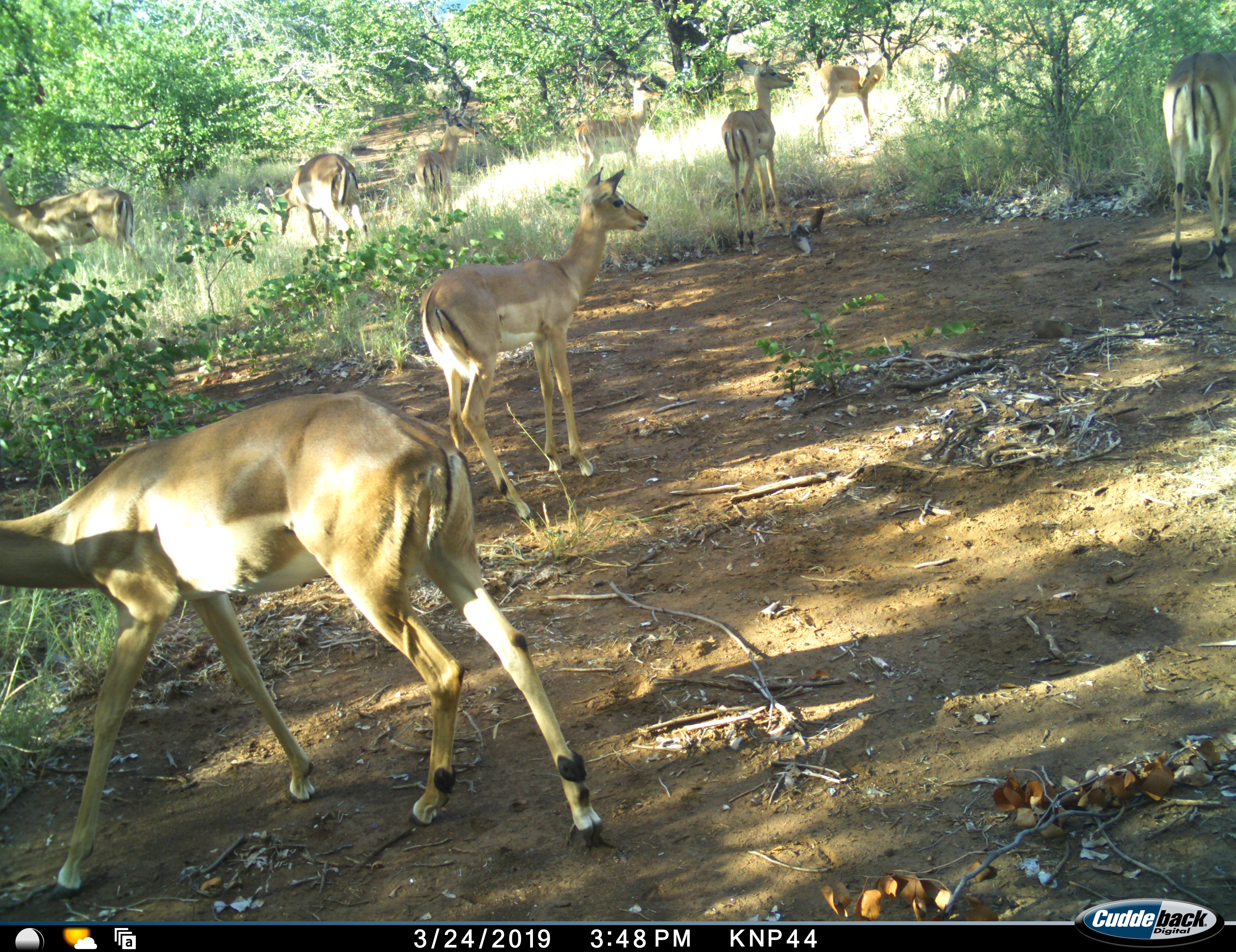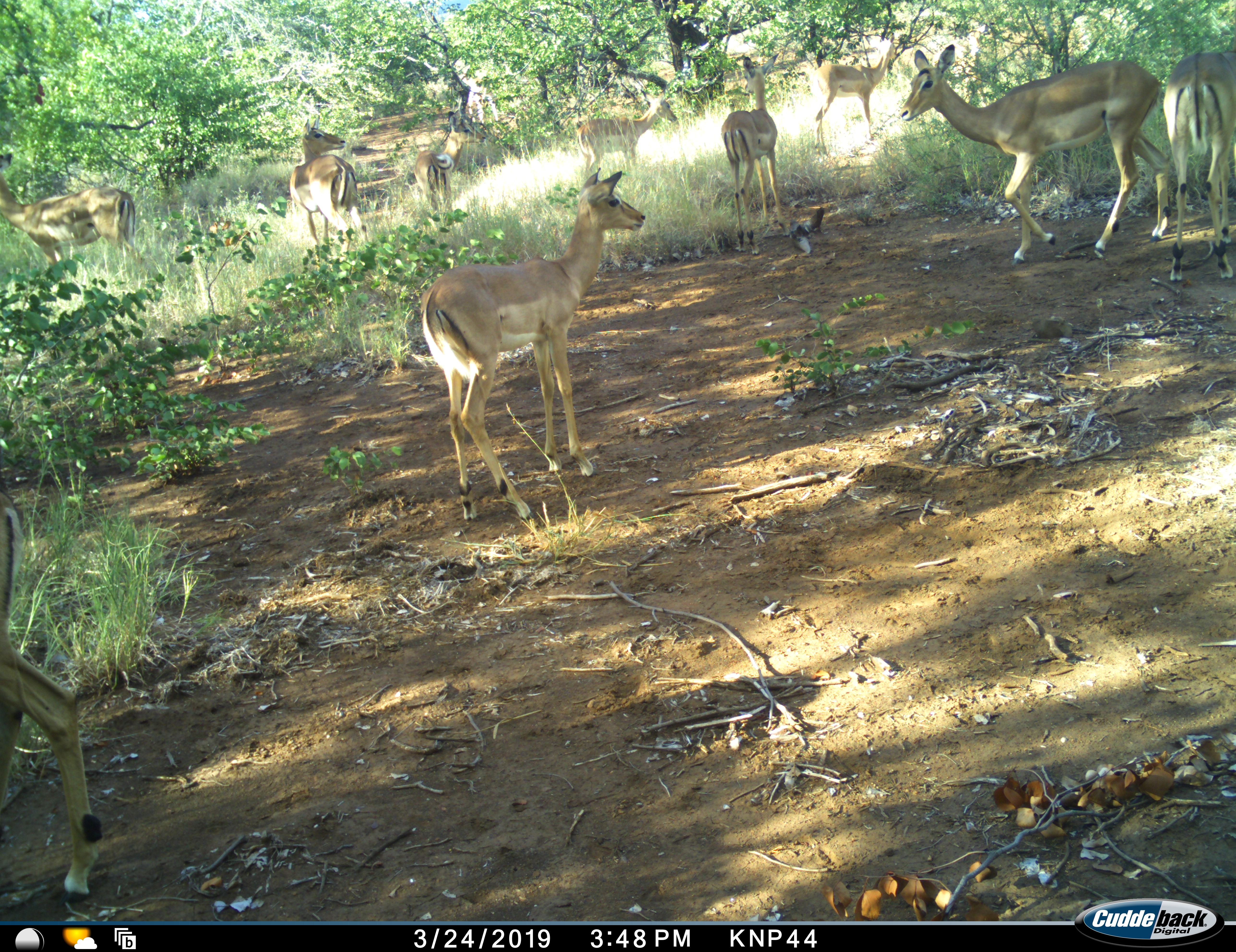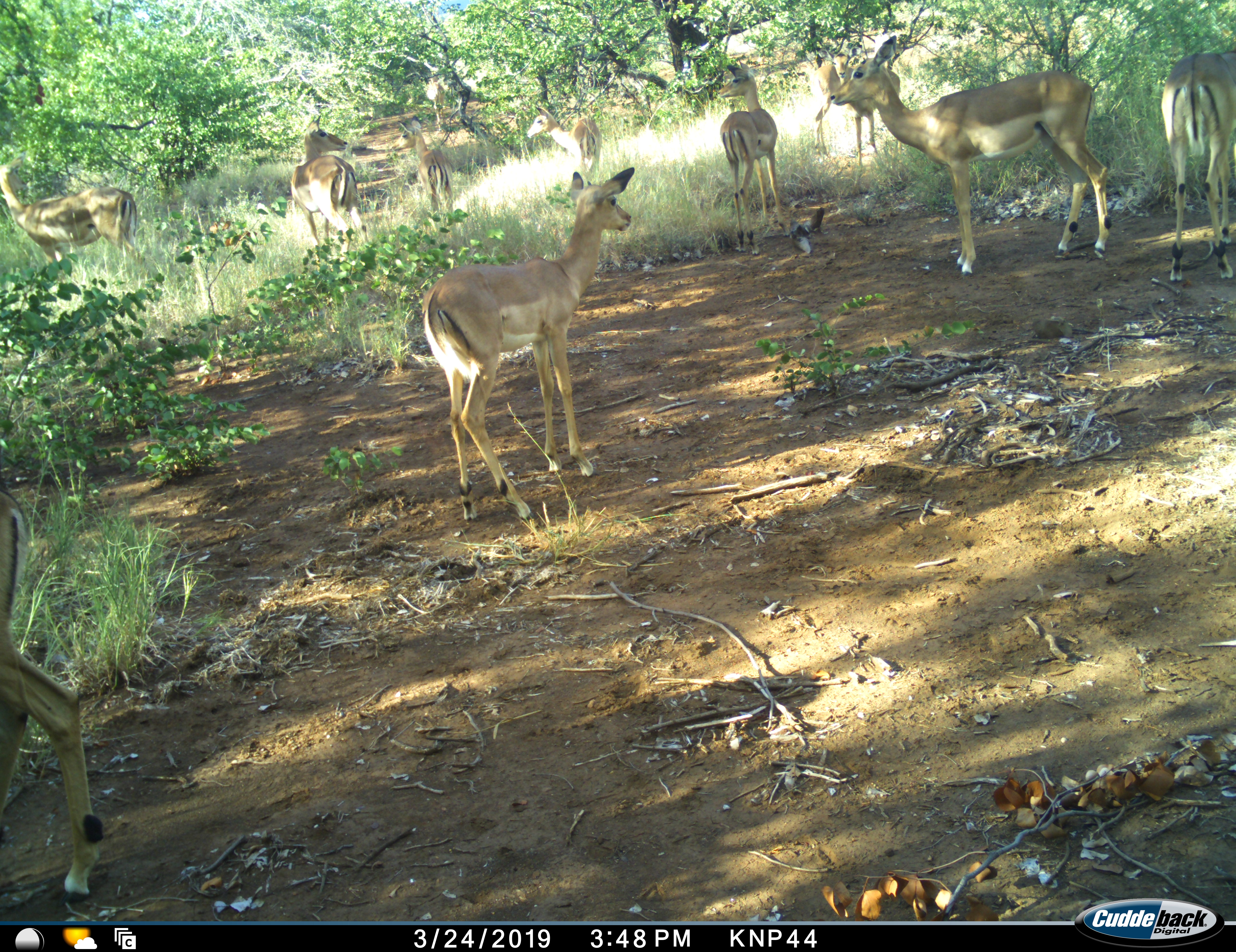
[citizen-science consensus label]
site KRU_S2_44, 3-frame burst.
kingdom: Animalia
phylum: Chordata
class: Mammalia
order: Artiodactyla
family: Bovidae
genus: Aepyceros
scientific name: Aepyceros melampus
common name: impala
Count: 10.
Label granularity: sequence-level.